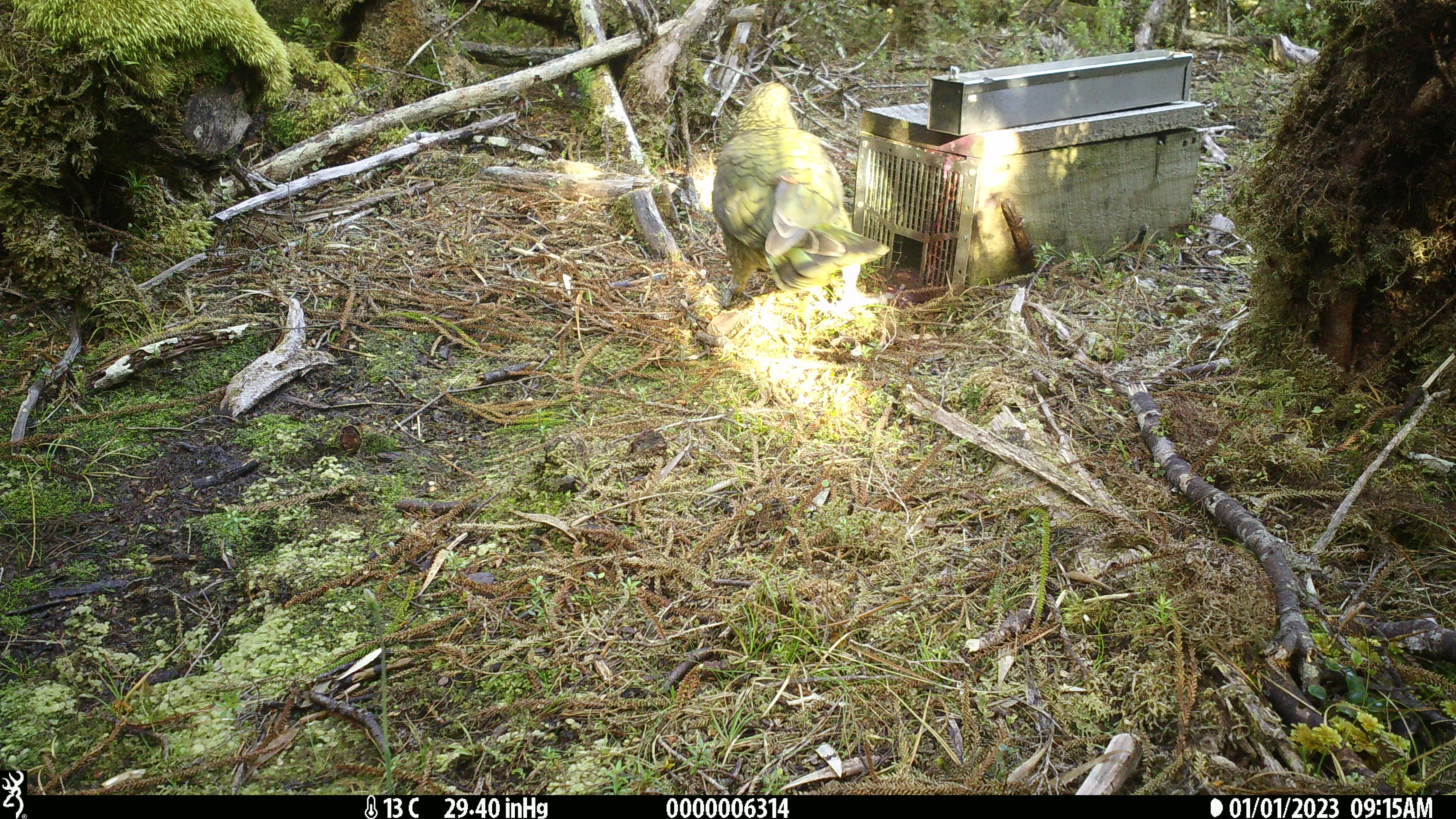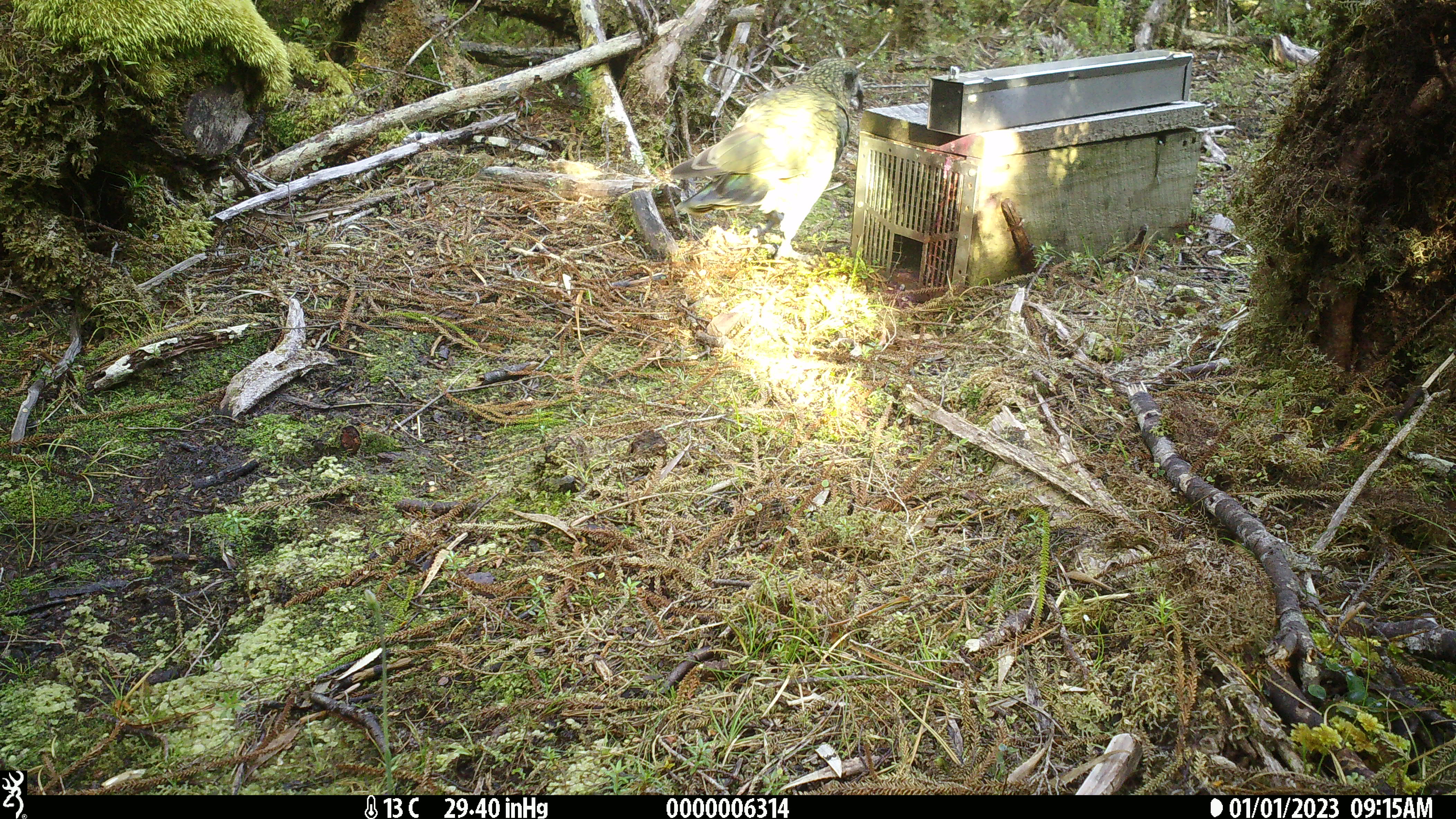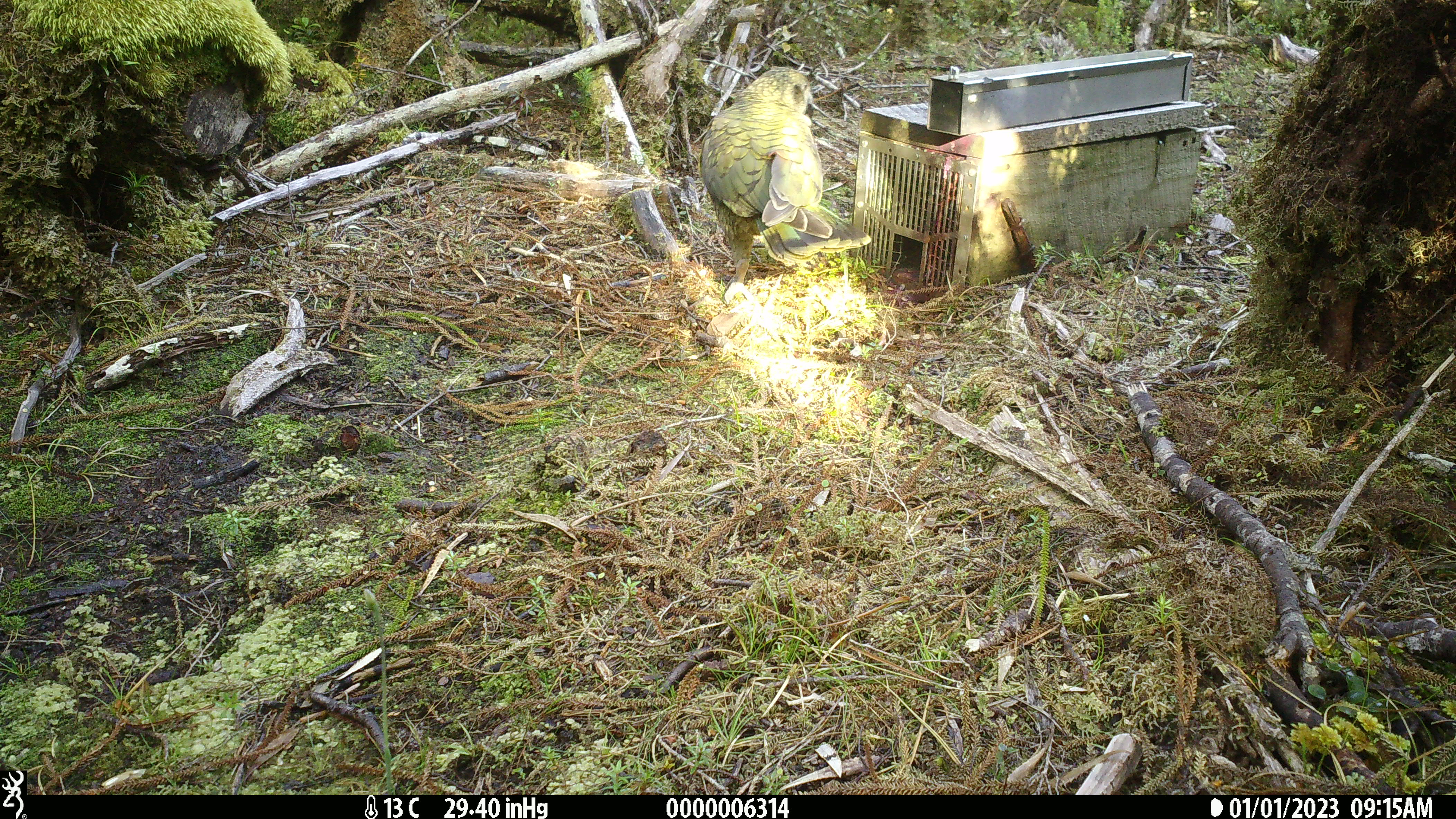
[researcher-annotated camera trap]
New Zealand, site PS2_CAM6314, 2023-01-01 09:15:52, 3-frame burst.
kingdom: Animalia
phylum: Chordata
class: Aves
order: Psittaciformes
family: Strigopidae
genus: Nestor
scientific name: Nestor notabilis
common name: kea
Kea (Nestor notabilis).